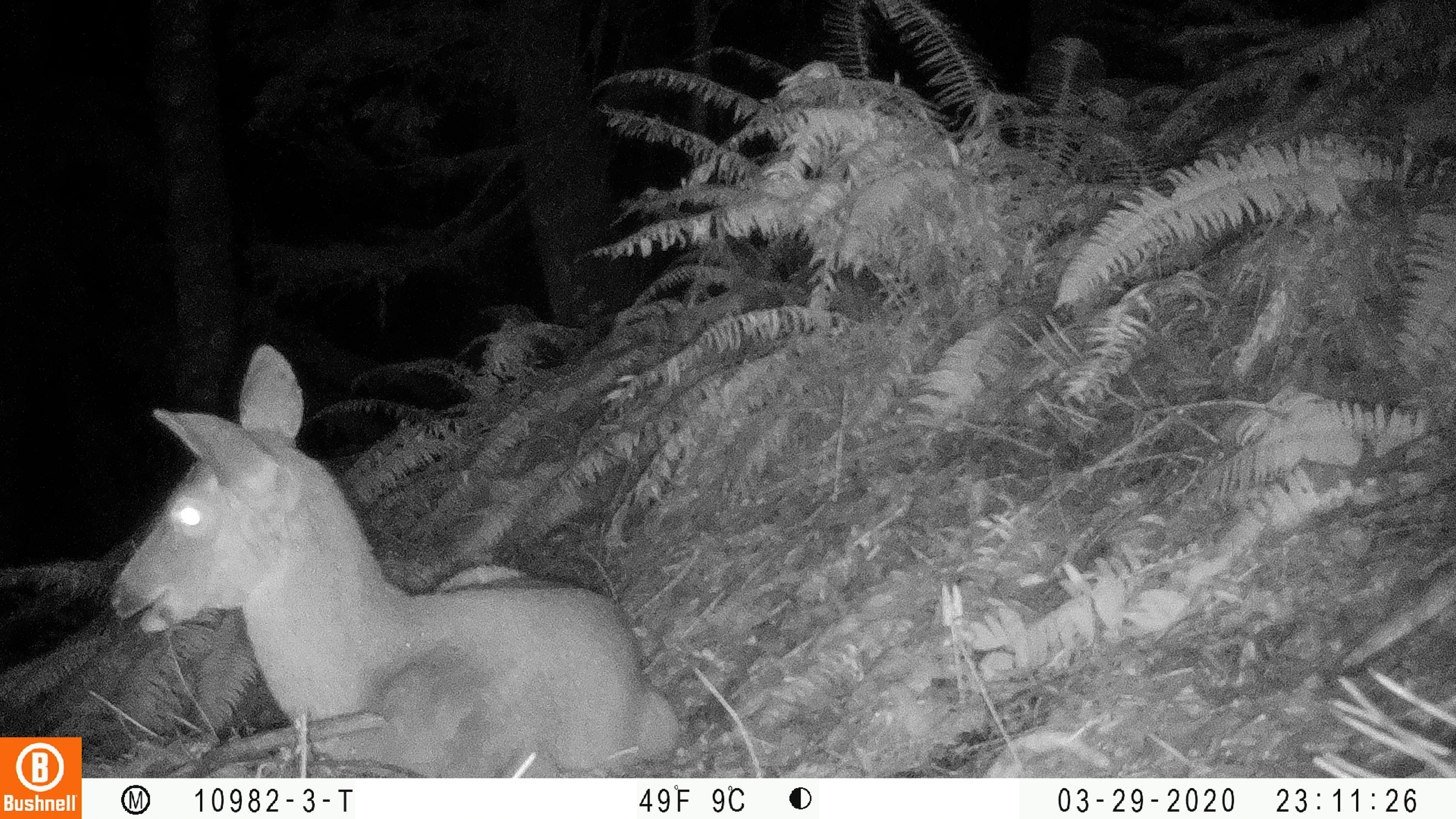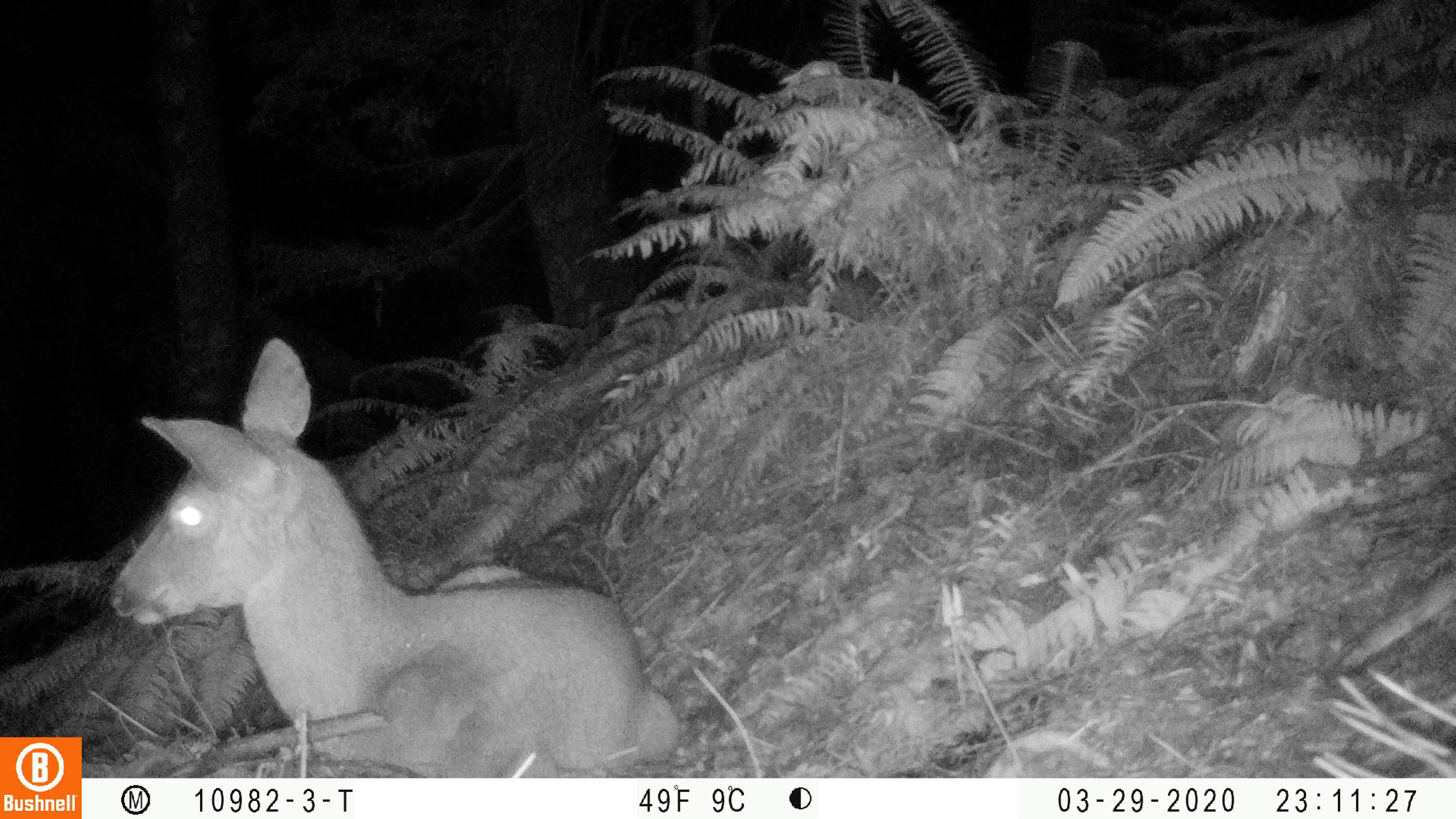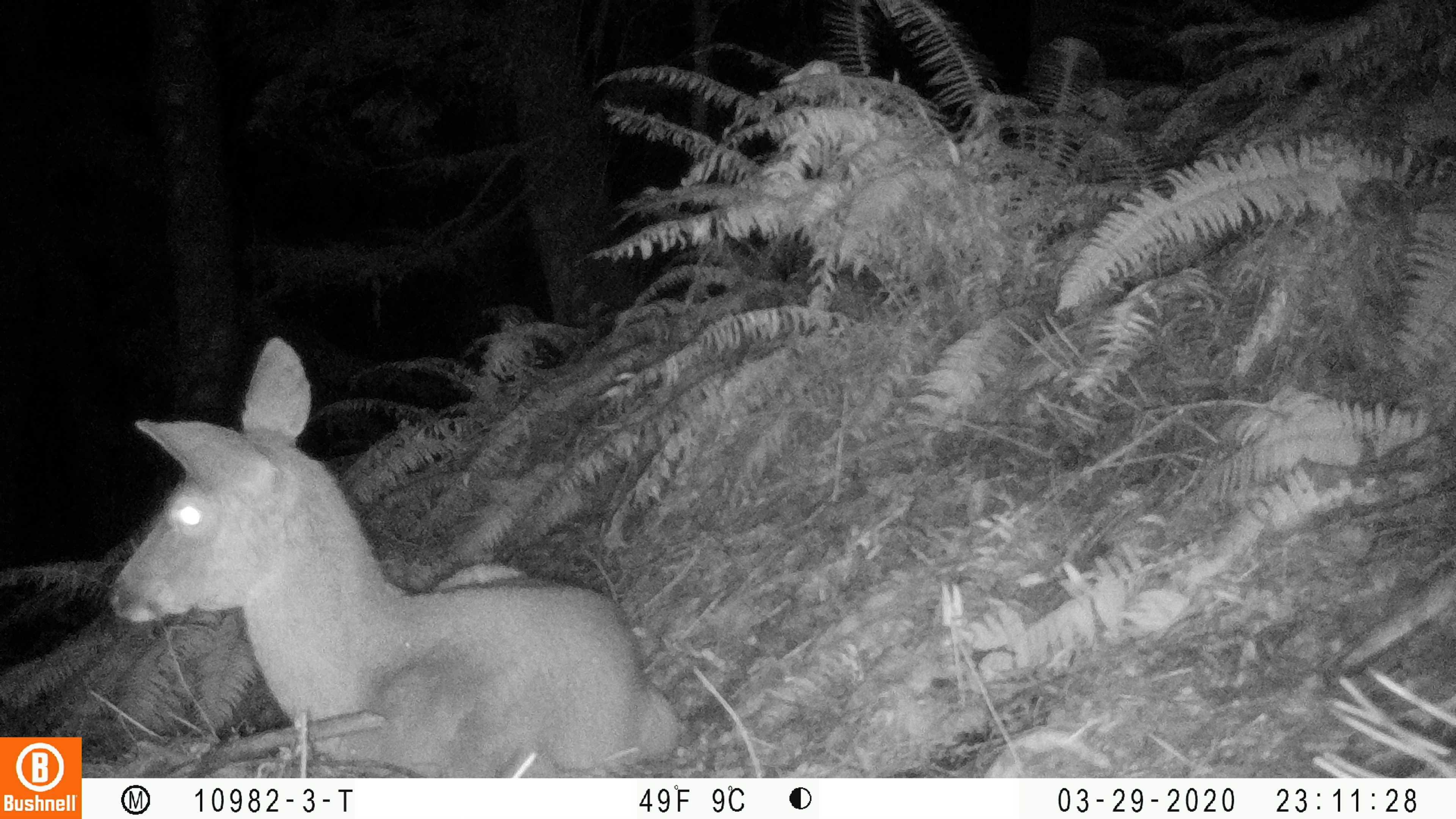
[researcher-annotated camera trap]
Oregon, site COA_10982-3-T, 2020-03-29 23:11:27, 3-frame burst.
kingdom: Animalia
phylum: Chordata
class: Mammalia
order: Artiodactyla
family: Cervidae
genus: Odocoileus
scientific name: Odocoileus hemionus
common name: black-tailed deer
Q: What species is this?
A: Black-tailed deer (Odocoileus hemionus).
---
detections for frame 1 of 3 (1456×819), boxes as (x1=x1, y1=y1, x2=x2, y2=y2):
black-tailed deer: (x1=103, y1=334, x2=685, y2=766)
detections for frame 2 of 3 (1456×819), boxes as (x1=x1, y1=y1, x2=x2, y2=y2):
black-tailed deer: (x1=105, y1=328, x2=679, y2=768)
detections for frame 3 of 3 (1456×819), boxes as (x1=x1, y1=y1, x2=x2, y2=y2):
black-tailed deer: (x1=99, y1=328, x2=681, y2=766)